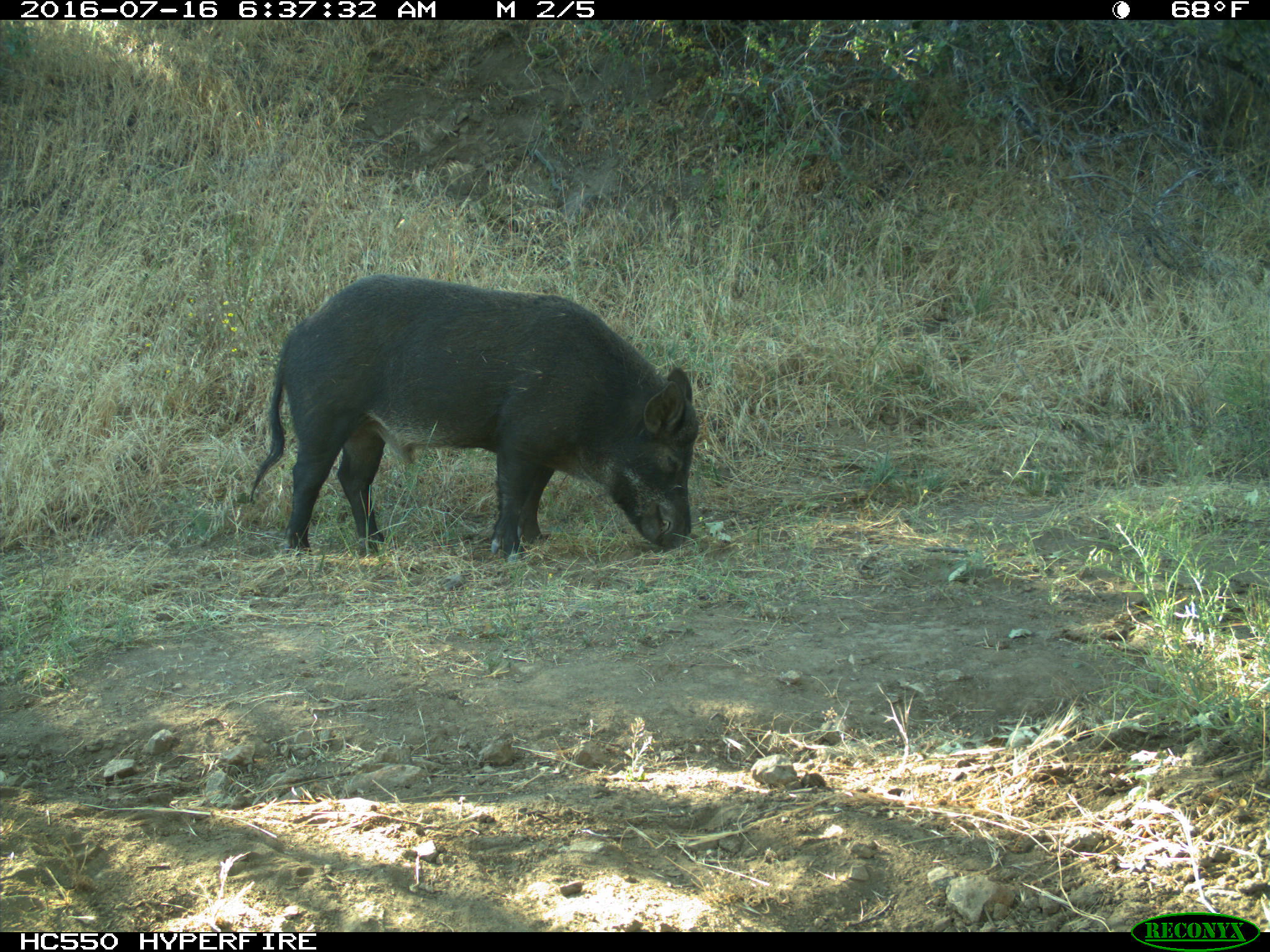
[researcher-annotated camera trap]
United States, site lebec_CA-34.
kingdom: Animalia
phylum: Chordata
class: Mammalia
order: Artiodactyla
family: Suidae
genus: Sus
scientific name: Sus scrofa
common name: wild boar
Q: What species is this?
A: Sus scrofa (wild boar).